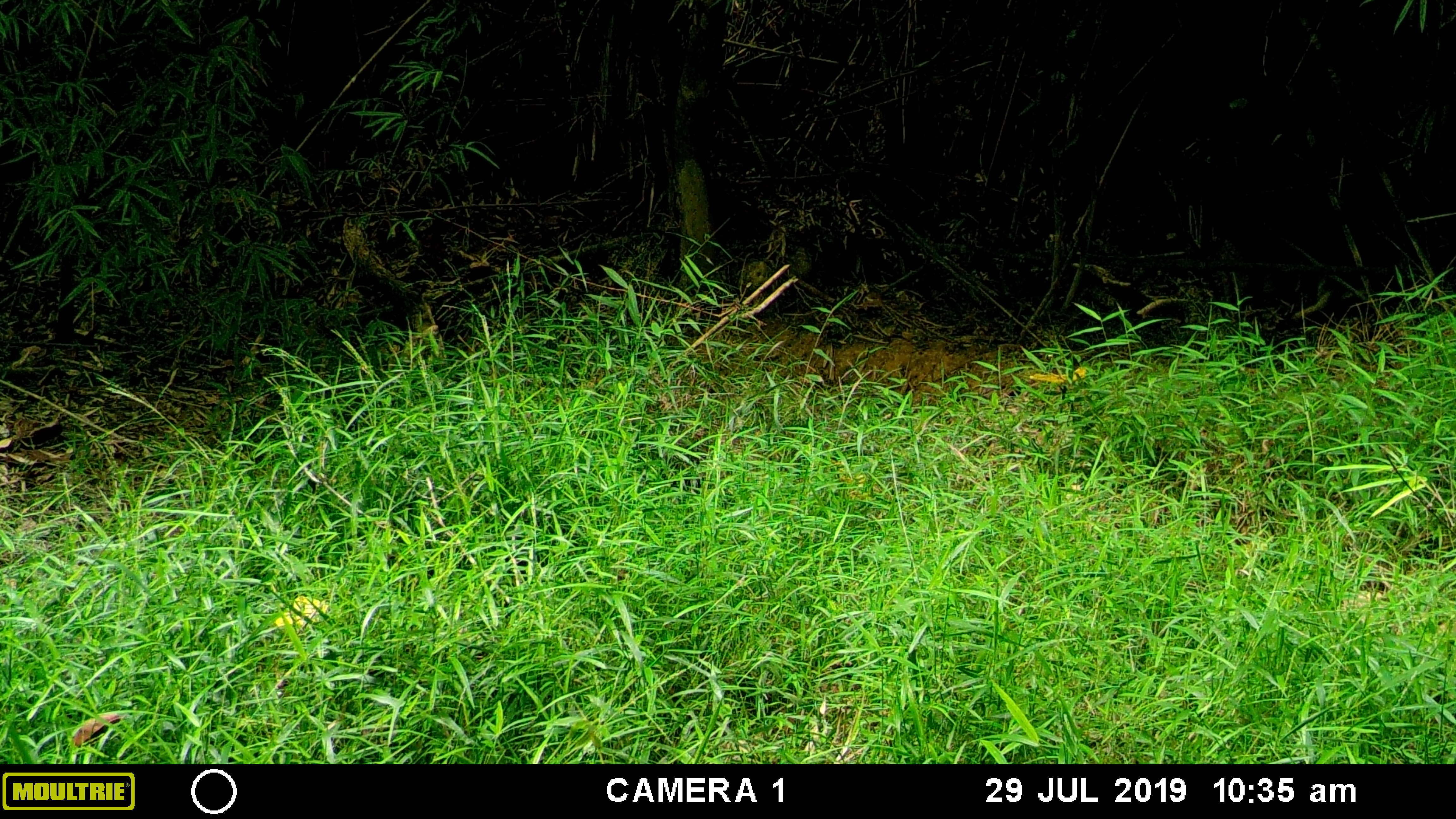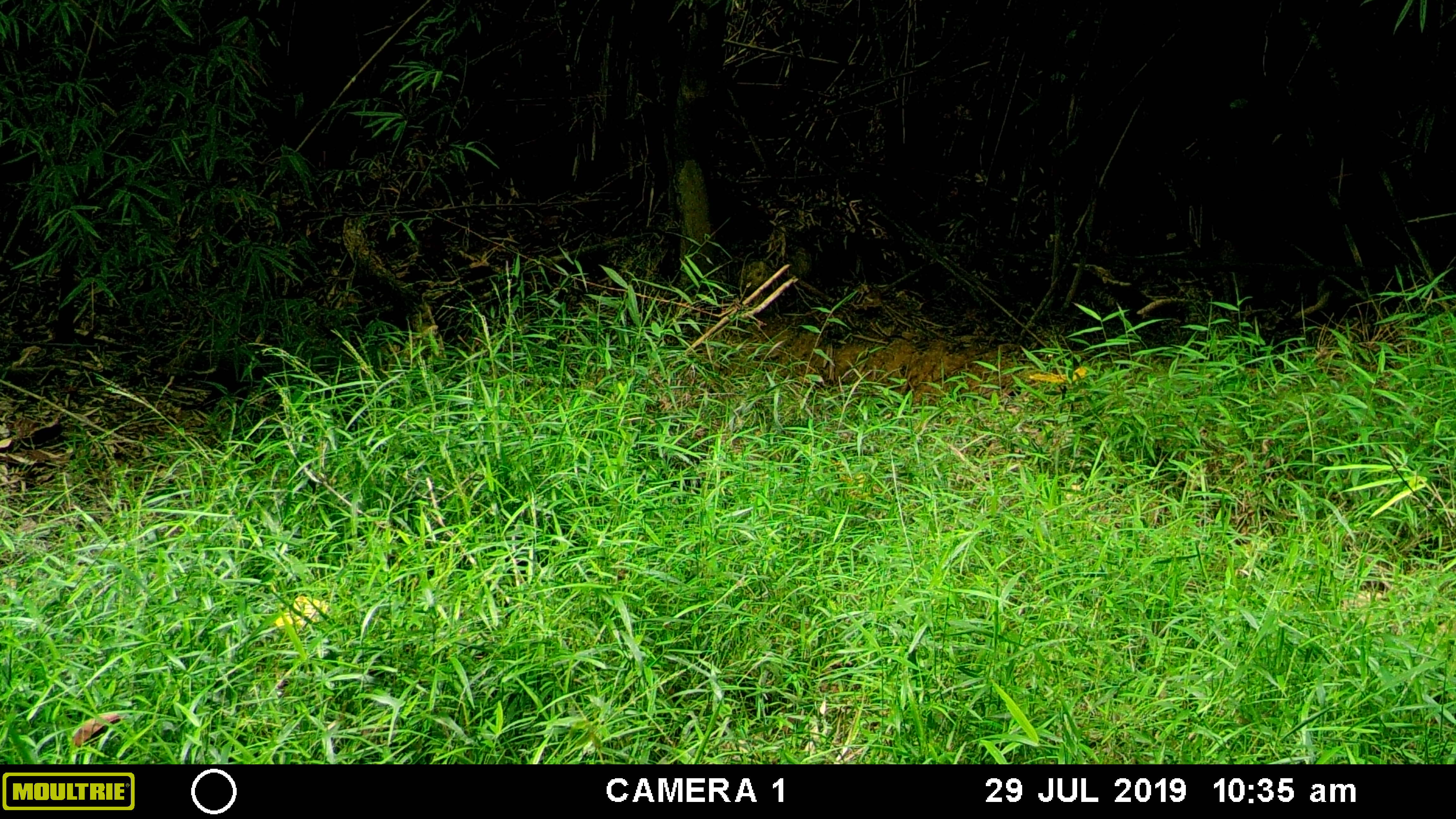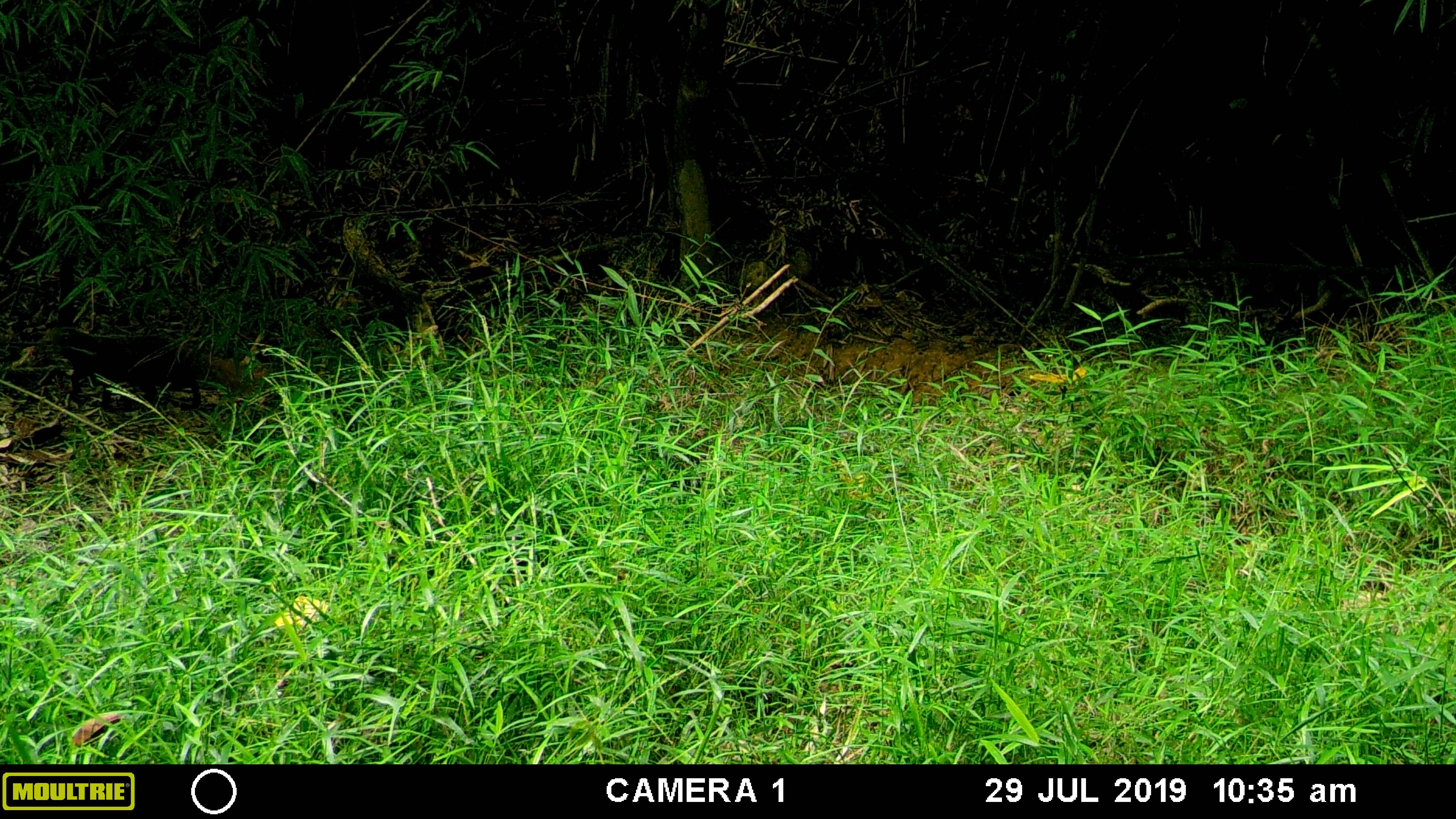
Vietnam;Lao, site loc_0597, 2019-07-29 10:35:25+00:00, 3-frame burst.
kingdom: Animalia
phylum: Chordata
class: Mammalia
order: Carnivora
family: Herpestidae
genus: Urva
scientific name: Urva urva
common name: crab-eating mongoose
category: crab eating mongoose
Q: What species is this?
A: Crab eating mongoose (crab-eating mongoose) (Urva urva).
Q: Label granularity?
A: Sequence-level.